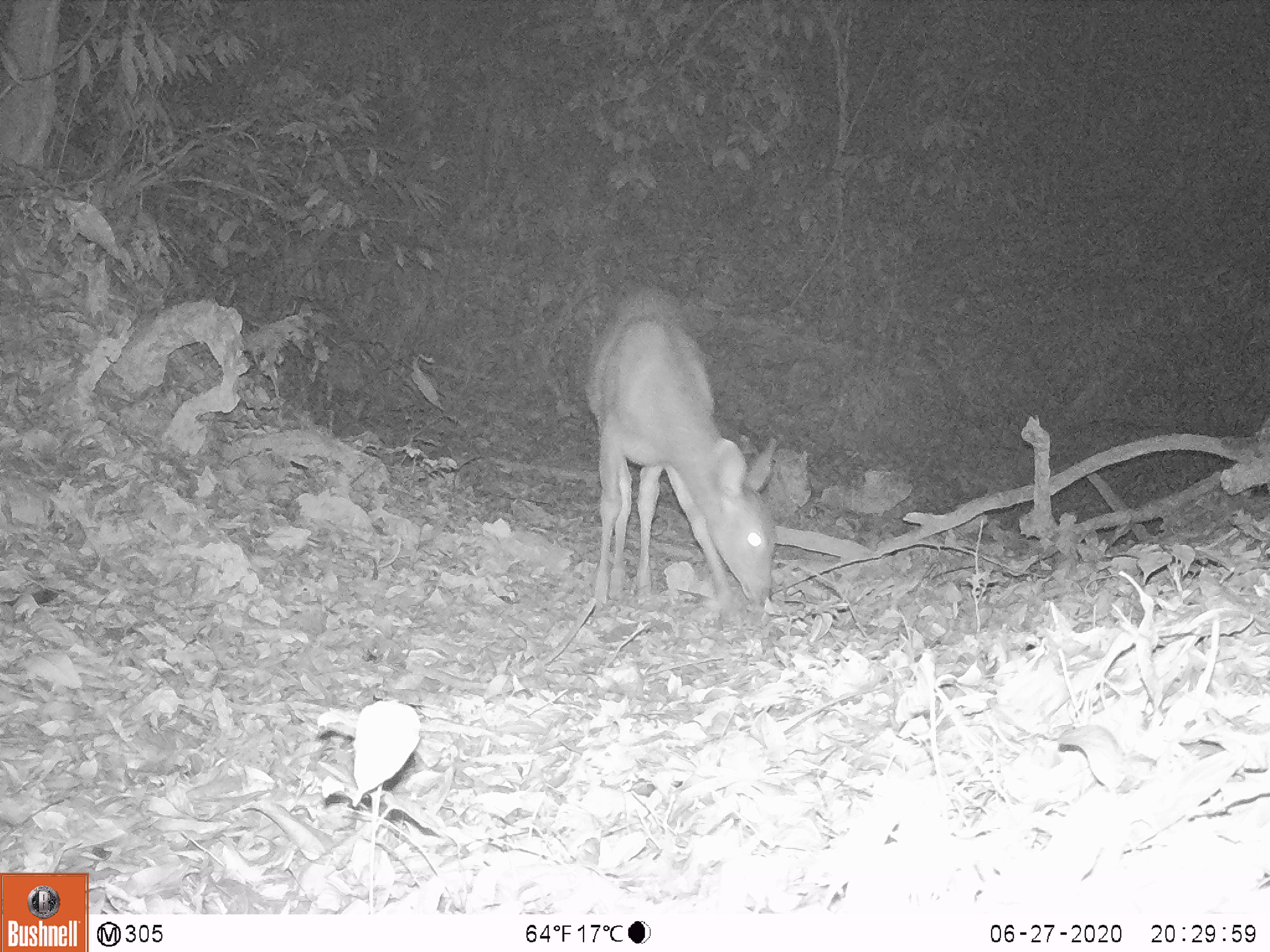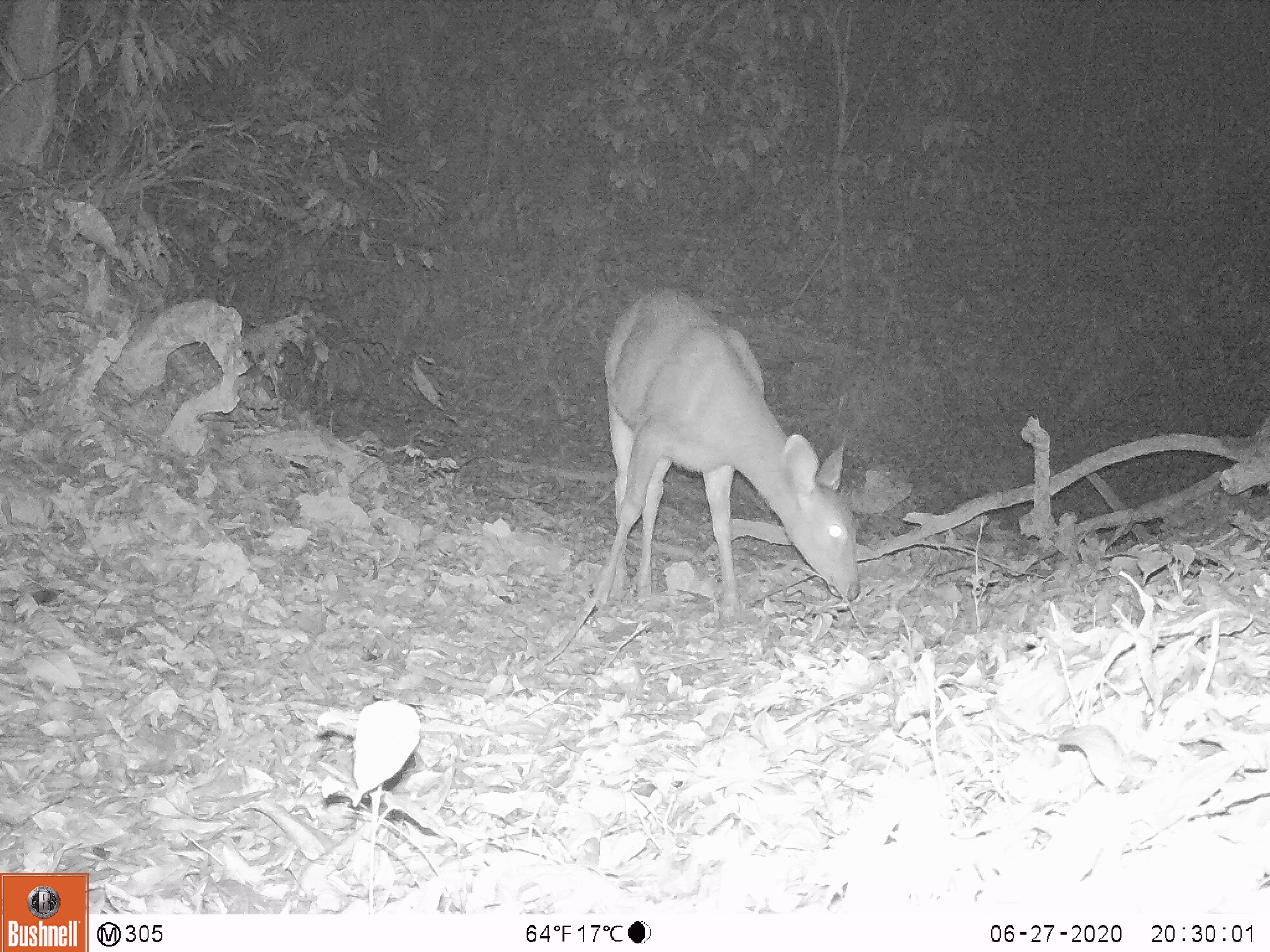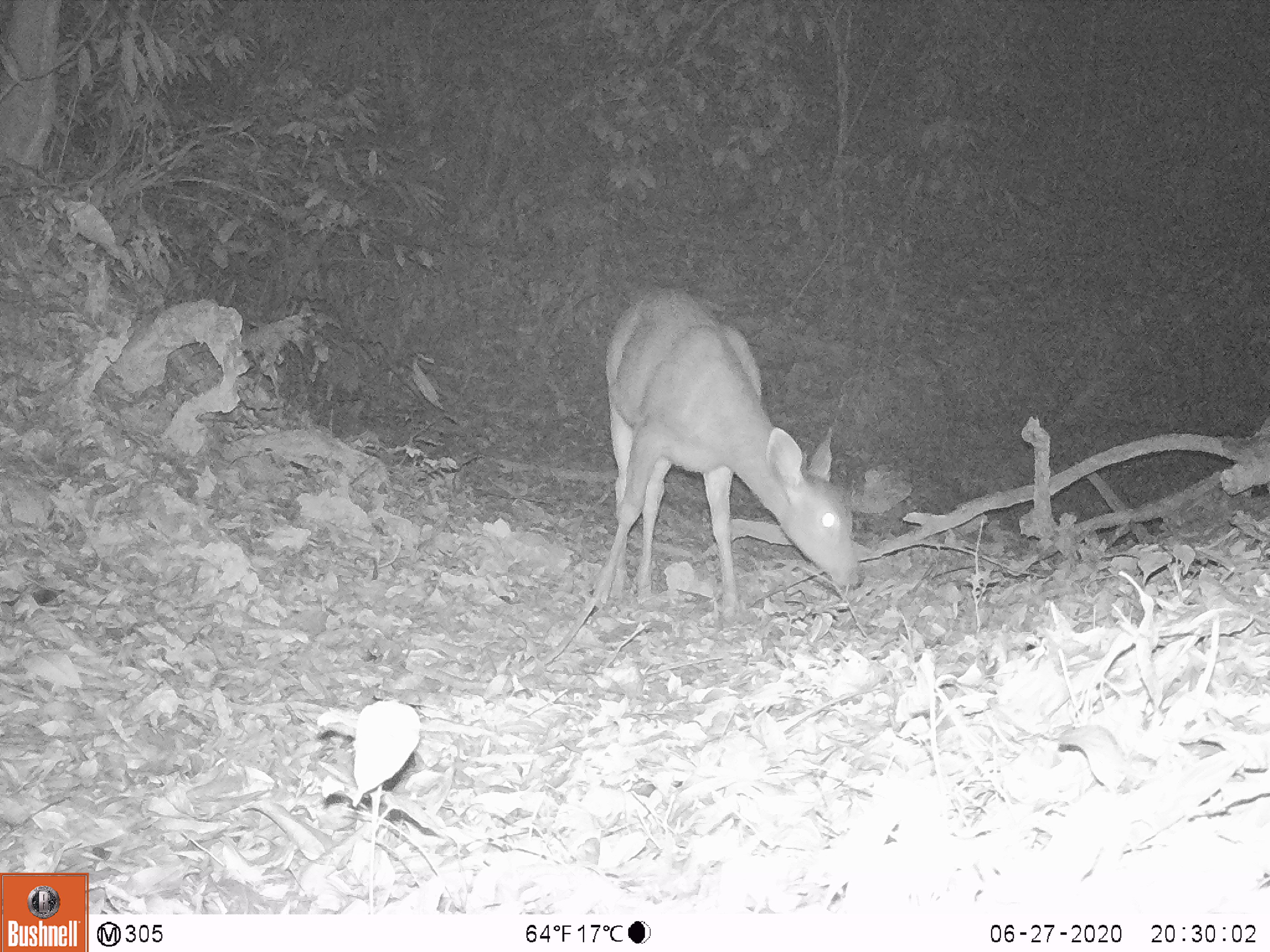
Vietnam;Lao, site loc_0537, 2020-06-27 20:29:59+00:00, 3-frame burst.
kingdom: Animalia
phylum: Chordata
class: Mammalia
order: Artiodactyla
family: Cervidae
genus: Rusa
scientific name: Rusa unicolor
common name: sambar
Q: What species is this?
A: Sambar (Rusa unicolor).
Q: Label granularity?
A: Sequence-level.